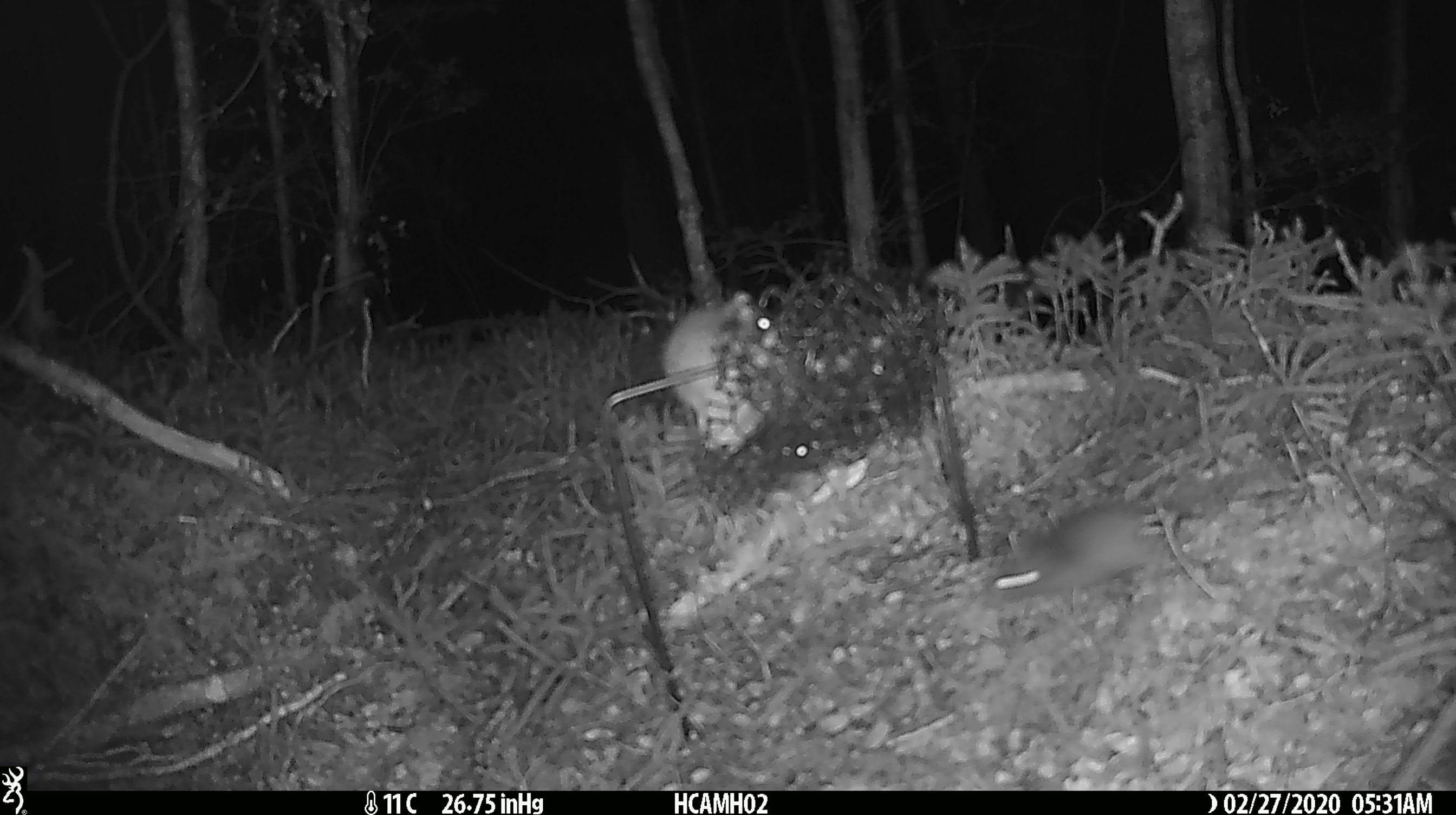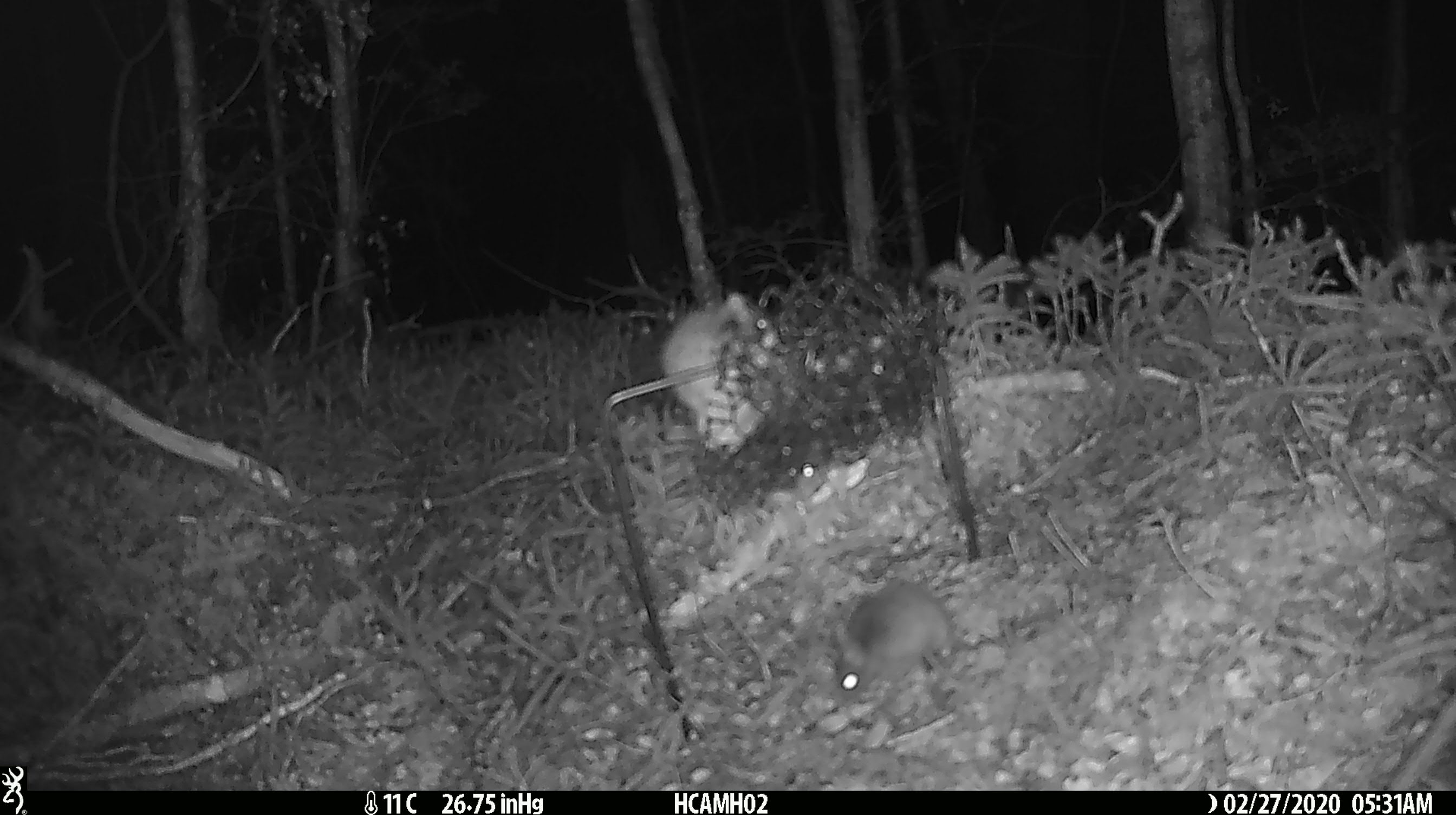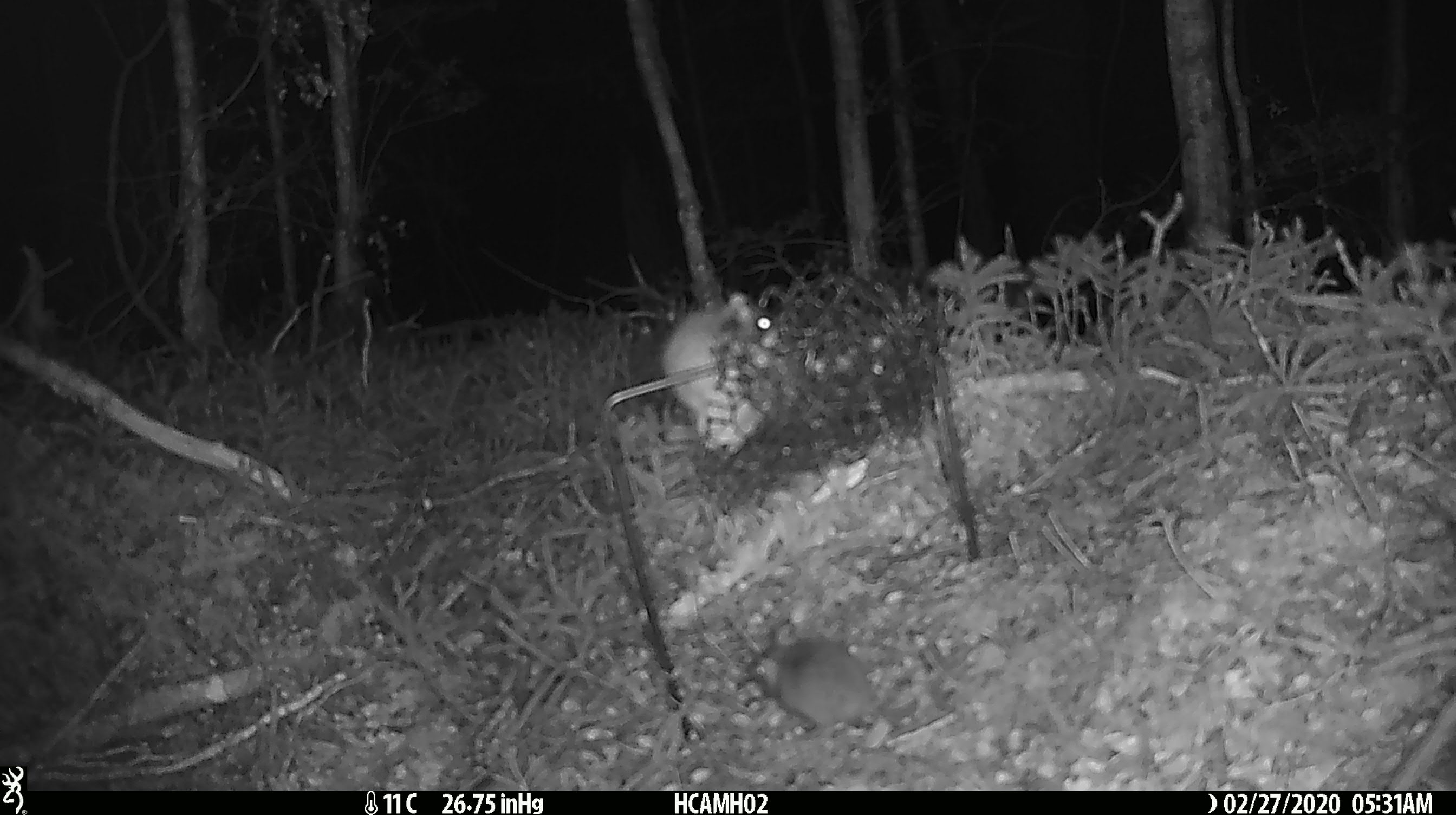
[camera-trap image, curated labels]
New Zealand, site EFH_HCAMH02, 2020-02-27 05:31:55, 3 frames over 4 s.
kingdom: Animalia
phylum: Chordata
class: Mammalia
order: Rodentia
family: Muridae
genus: Mus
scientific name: Mus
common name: mouse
Mouse (Mus).